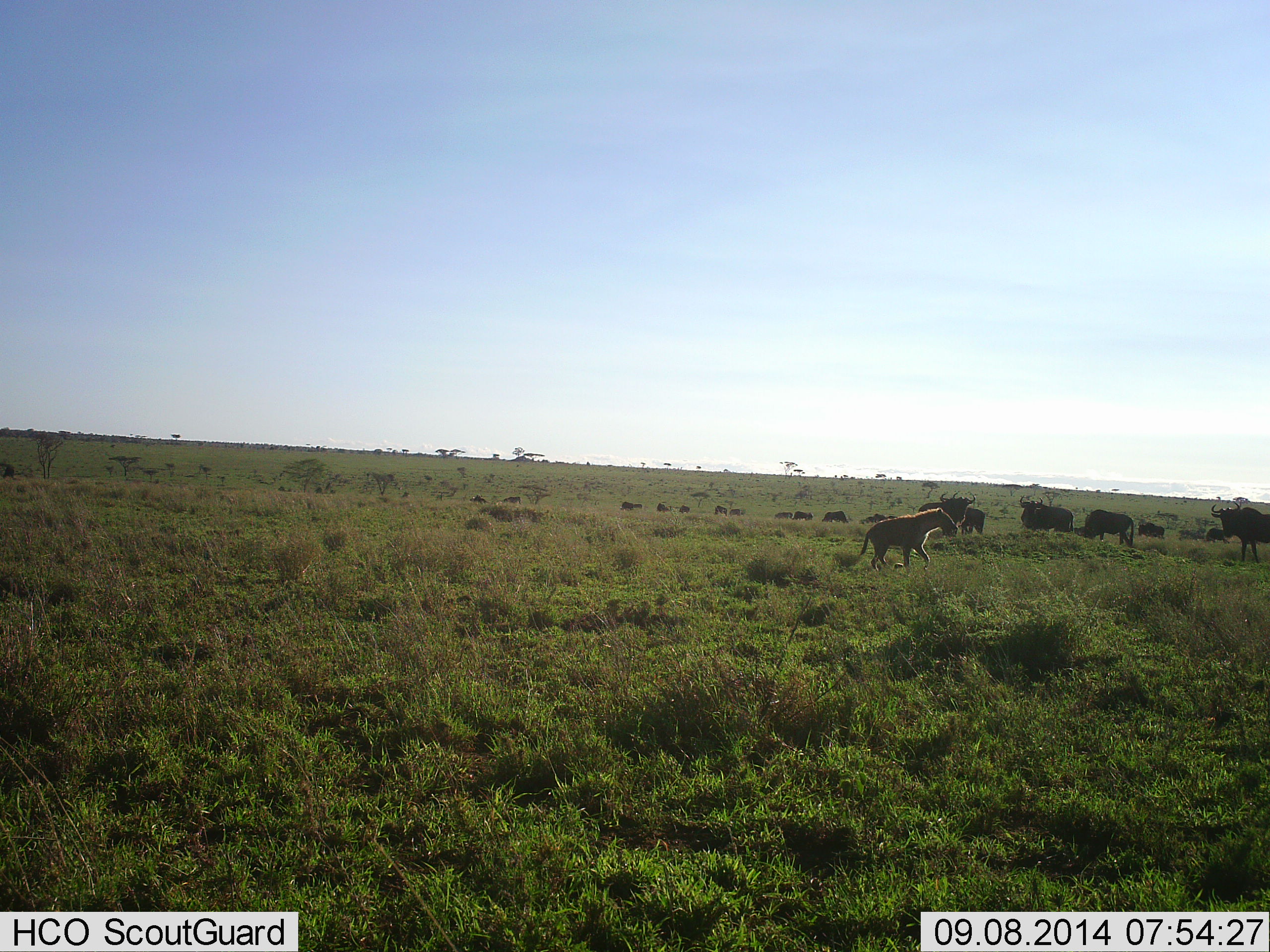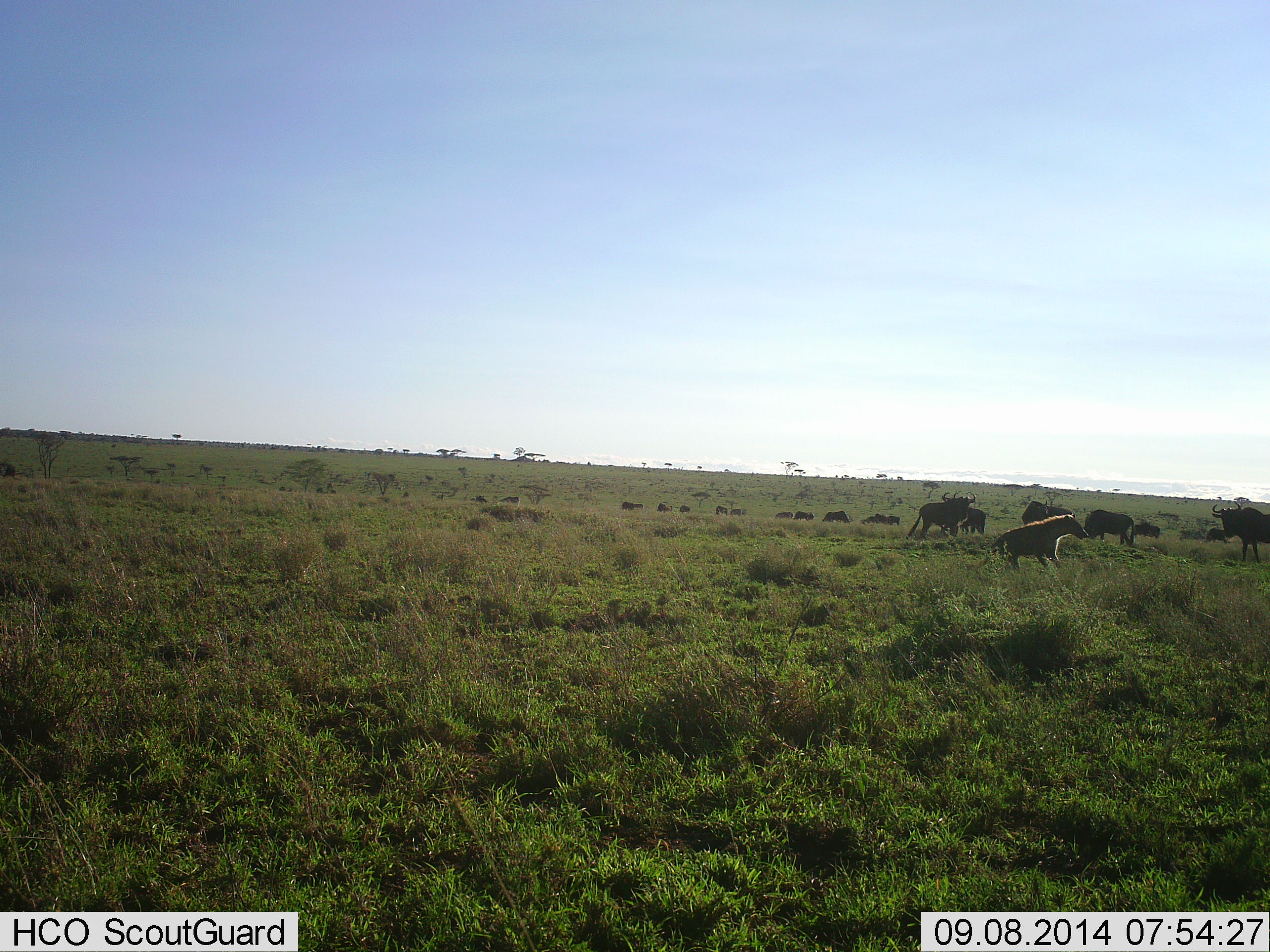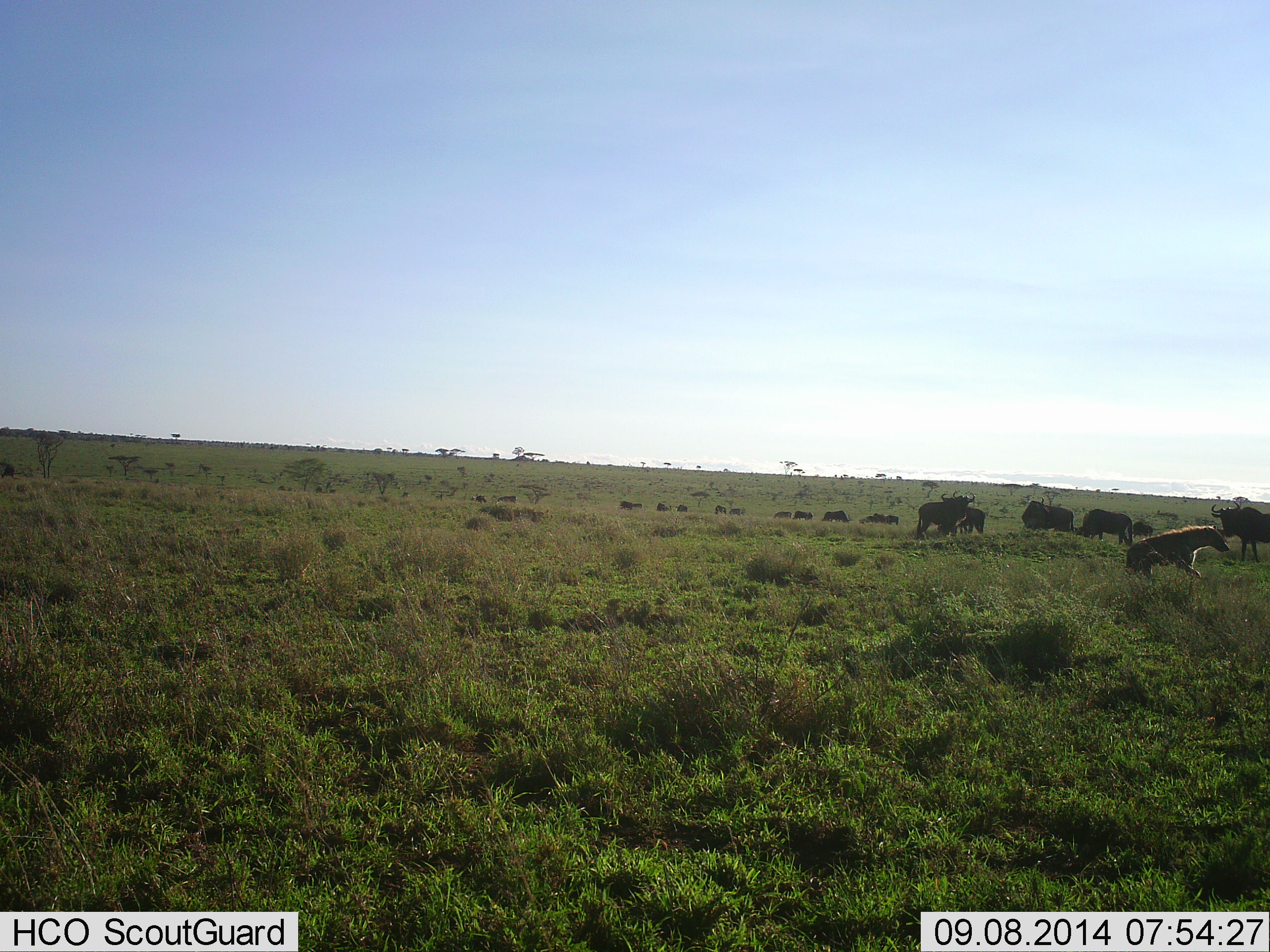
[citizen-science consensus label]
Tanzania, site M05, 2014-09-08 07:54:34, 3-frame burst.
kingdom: Animalia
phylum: Chordata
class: Mammalia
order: Carnivora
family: Hyaenidae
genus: Crocuta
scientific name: Crocuta crocuta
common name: spotted hyena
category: hyenaspotted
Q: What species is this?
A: Hyenaspotted (spotted hyena) (Crocuta crocuta).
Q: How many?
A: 1.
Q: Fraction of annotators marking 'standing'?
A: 0%.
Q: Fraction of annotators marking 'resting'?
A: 0%.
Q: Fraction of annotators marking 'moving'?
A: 100%.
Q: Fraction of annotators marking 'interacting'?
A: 0%.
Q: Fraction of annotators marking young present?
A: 0%.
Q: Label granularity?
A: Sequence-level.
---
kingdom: Animalia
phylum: Chordata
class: Mammalia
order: Artiodactyla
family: Bovidae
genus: Connochaetes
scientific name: Connochaetes taurinus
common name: blue wildebeest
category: wildebeest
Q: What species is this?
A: Wildebeest (blue wildebeest) (Connochaetes taurinus).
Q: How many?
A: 11-50.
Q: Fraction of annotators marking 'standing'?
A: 90%.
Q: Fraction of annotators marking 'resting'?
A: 0%.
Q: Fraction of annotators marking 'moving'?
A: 20%.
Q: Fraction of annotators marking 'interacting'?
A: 10%.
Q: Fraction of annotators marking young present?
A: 0%.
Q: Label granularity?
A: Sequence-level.